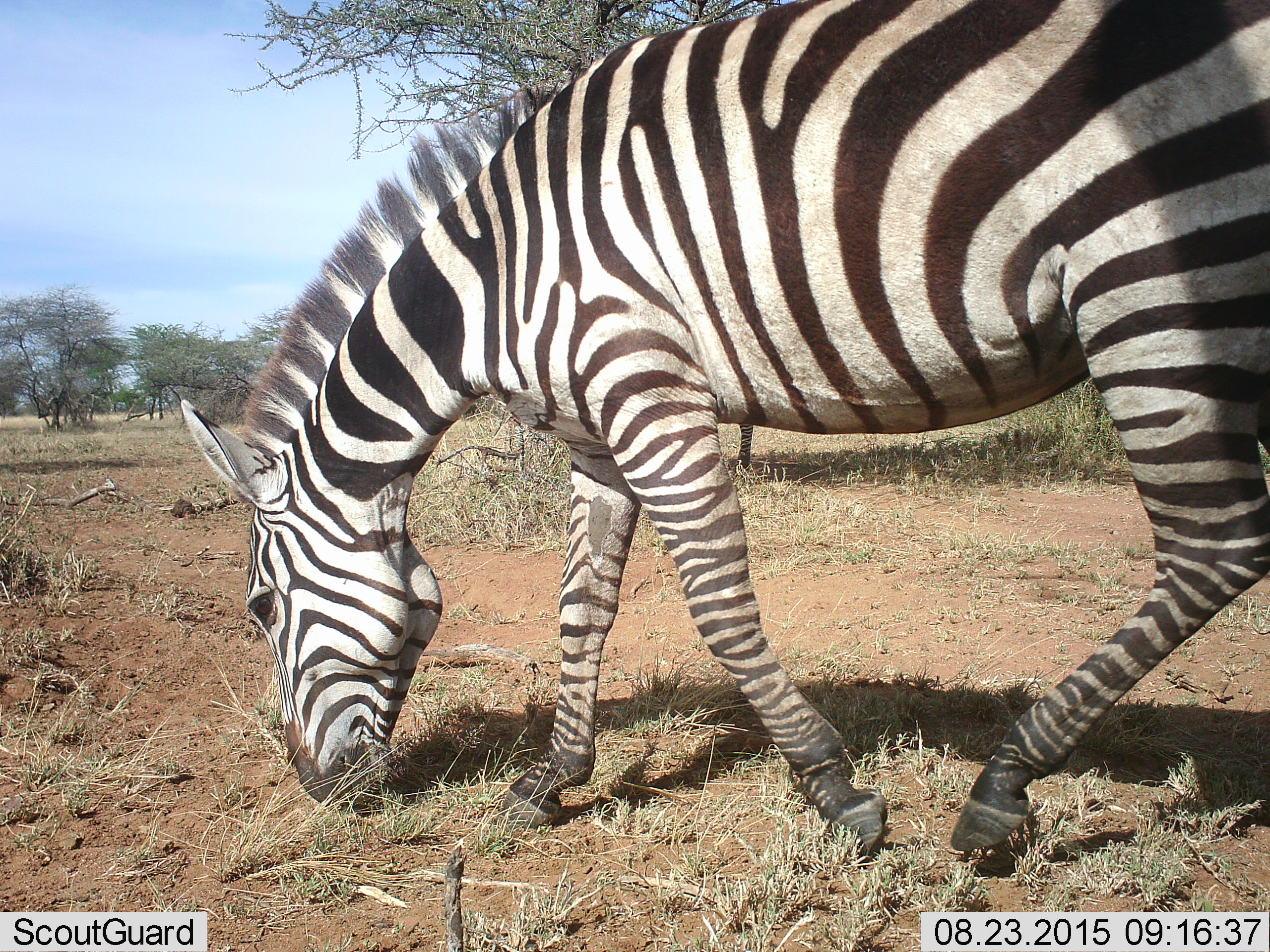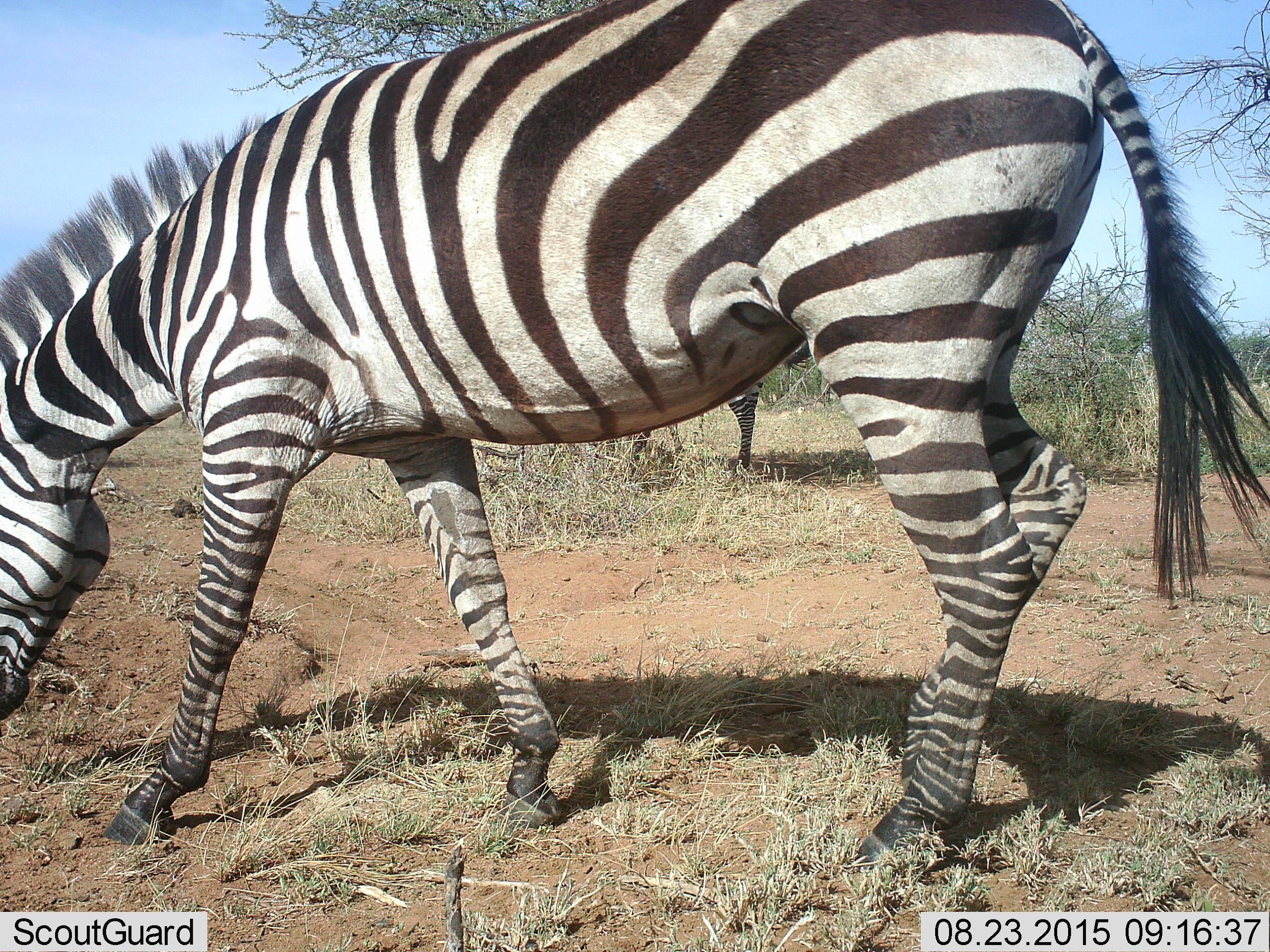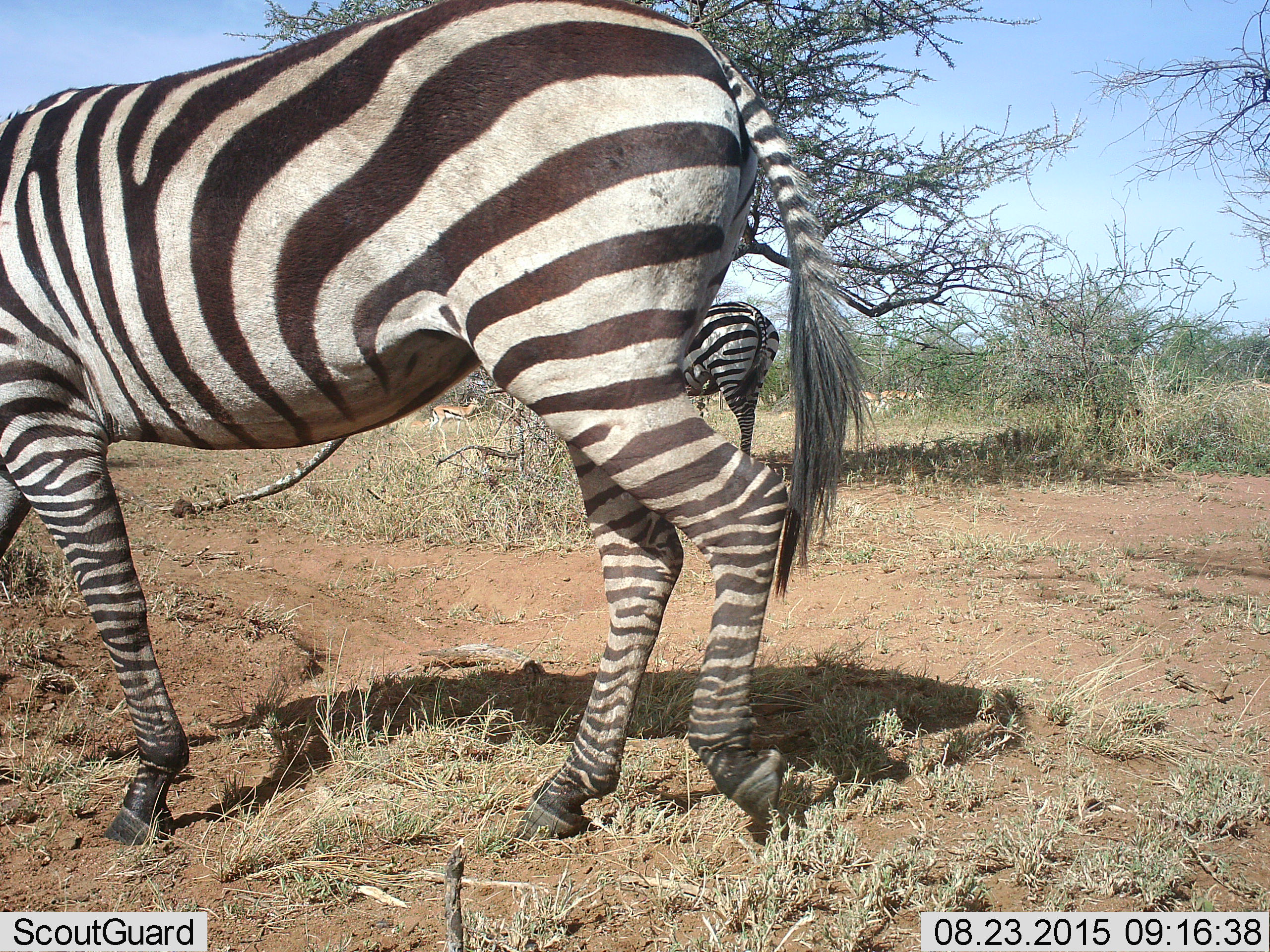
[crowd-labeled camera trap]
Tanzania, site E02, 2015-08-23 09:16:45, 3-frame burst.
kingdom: Animalia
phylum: Chordata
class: Mammalia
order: Perissodactyla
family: Equidae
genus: Equus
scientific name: Equus quagga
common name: plains zebra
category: zebra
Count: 2.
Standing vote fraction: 42%.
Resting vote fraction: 0%.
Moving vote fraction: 63%.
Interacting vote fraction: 0%.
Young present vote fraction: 0%.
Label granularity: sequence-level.